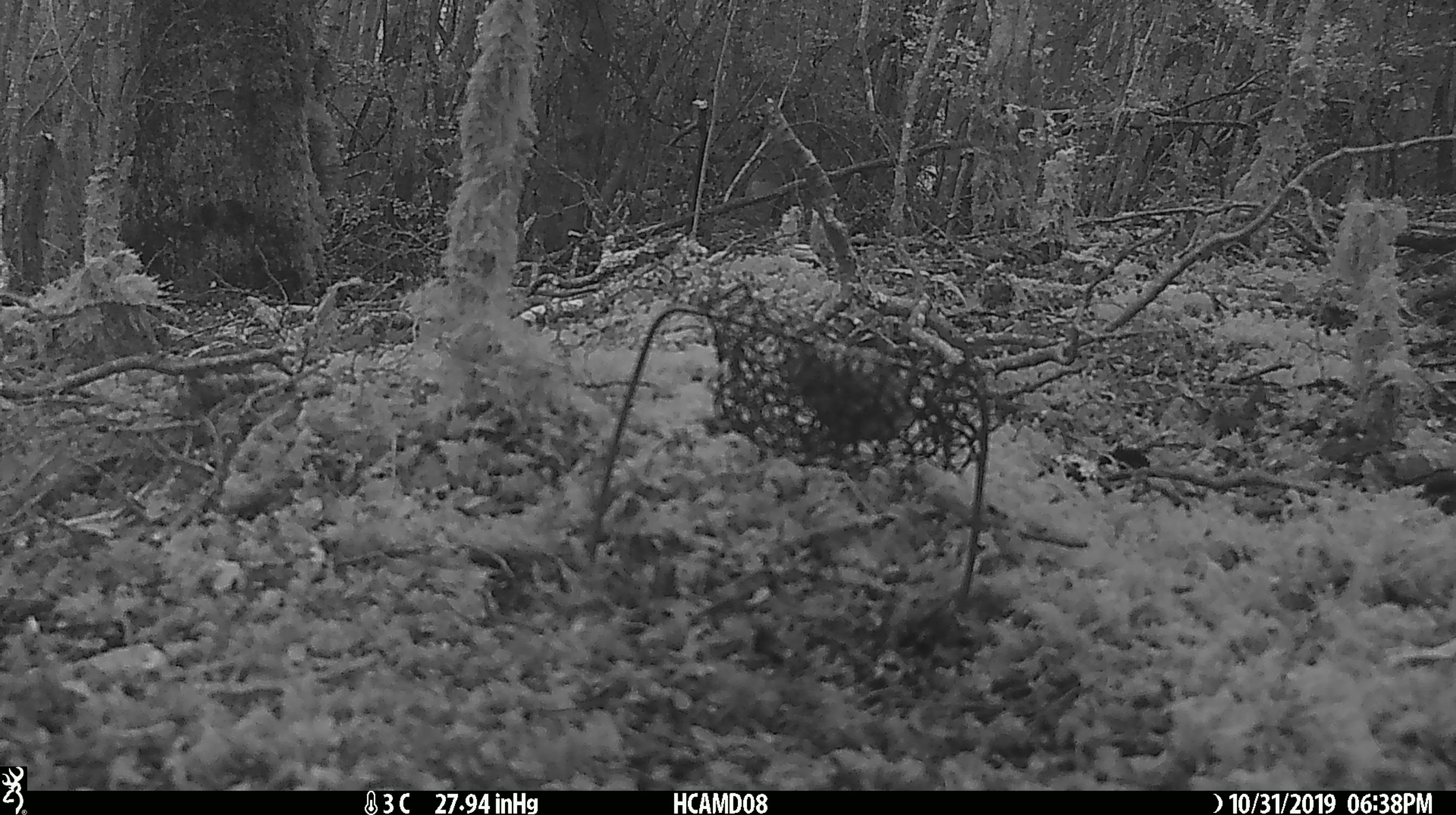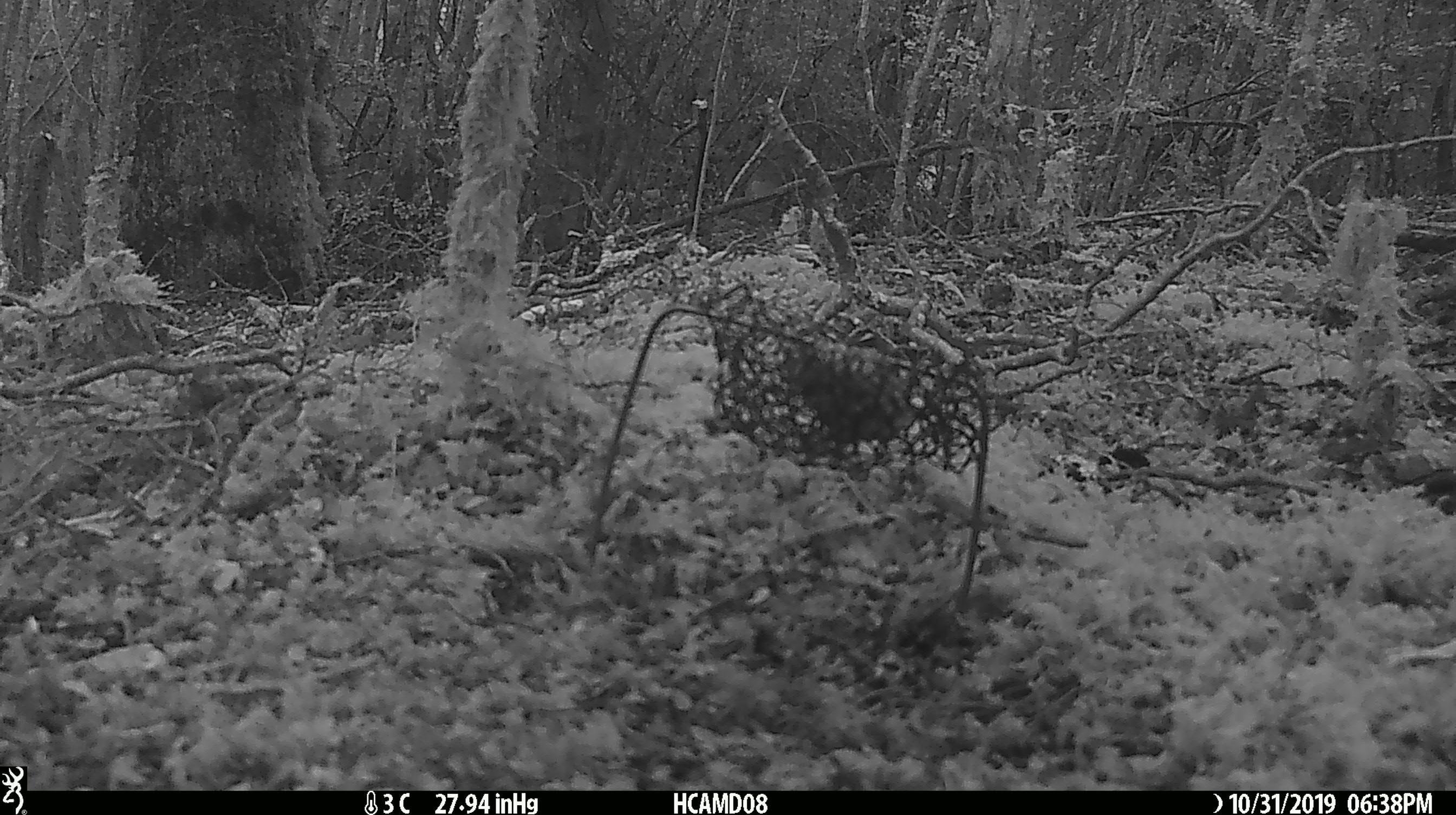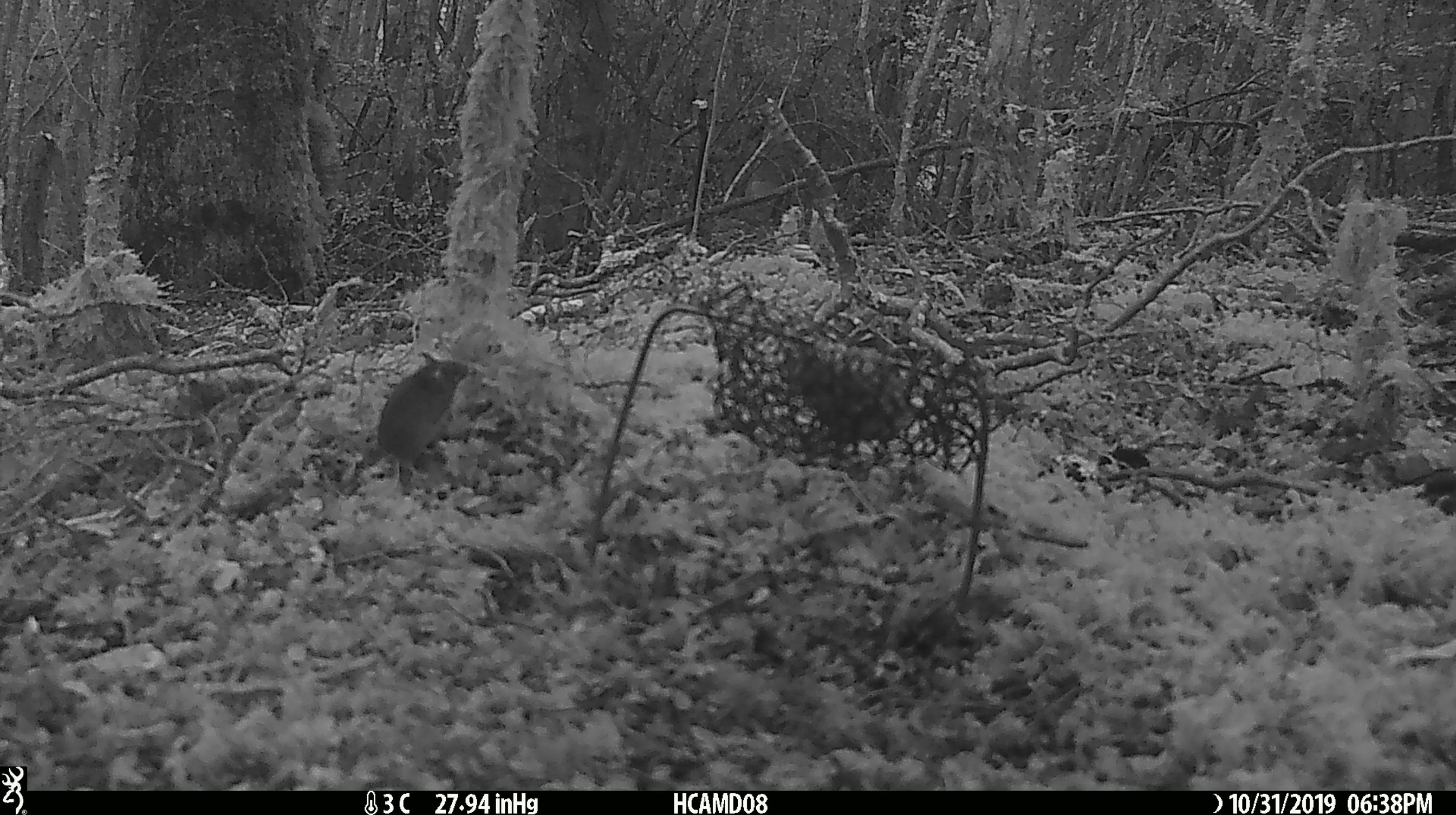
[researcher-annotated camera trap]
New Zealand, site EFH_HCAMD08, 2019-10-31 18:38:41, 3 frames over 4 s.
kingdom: Animalia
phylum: Chordata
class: Mammalia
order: Rodentia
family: Muridae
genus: Mus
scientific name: Mus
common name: mouse